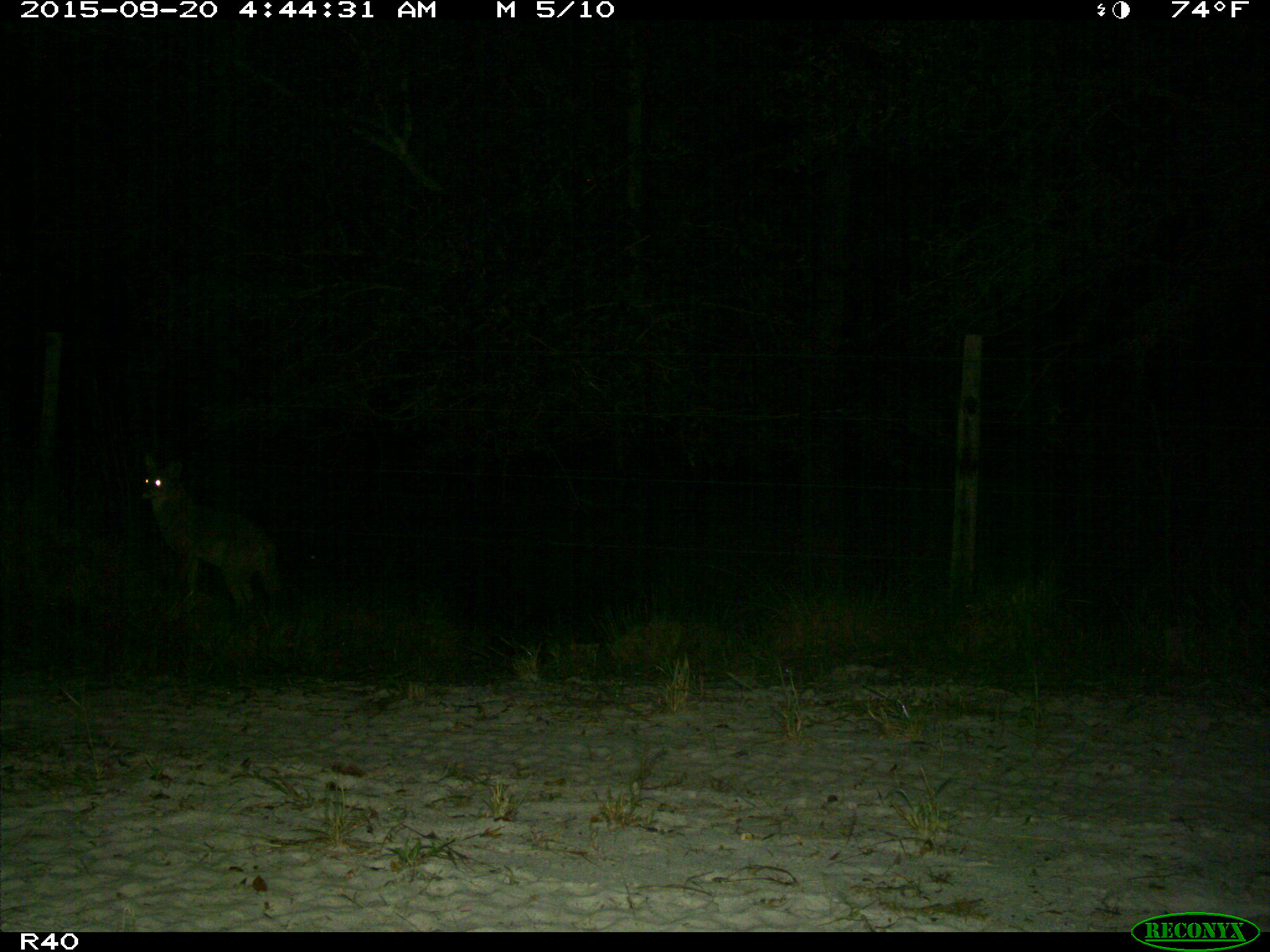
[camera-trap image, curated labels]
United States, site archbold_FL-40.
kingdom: Animalia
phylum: Chordata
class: Mammalia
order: Carnivora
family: Canidae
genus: Canis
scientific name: Canis latrans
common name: coyote